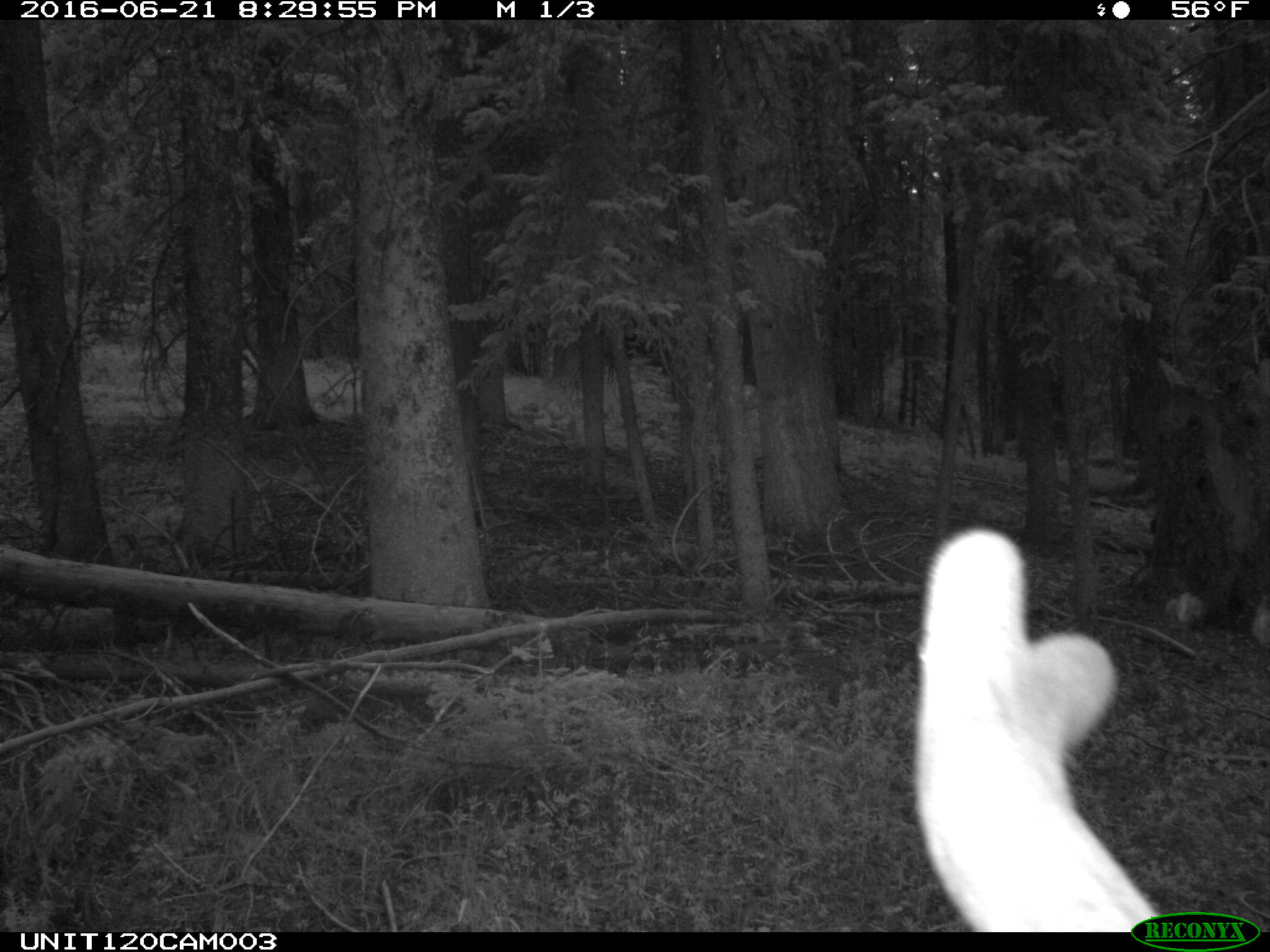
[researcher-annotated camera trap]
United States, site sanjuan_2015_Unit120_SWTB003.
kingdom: Animalia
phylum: Chordata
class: Mammalia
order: Artiodactyla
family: Cervidae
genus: Cervus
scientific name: Cervus elaphus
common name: red deer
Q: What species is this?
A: Cervus elaphus (red deer).